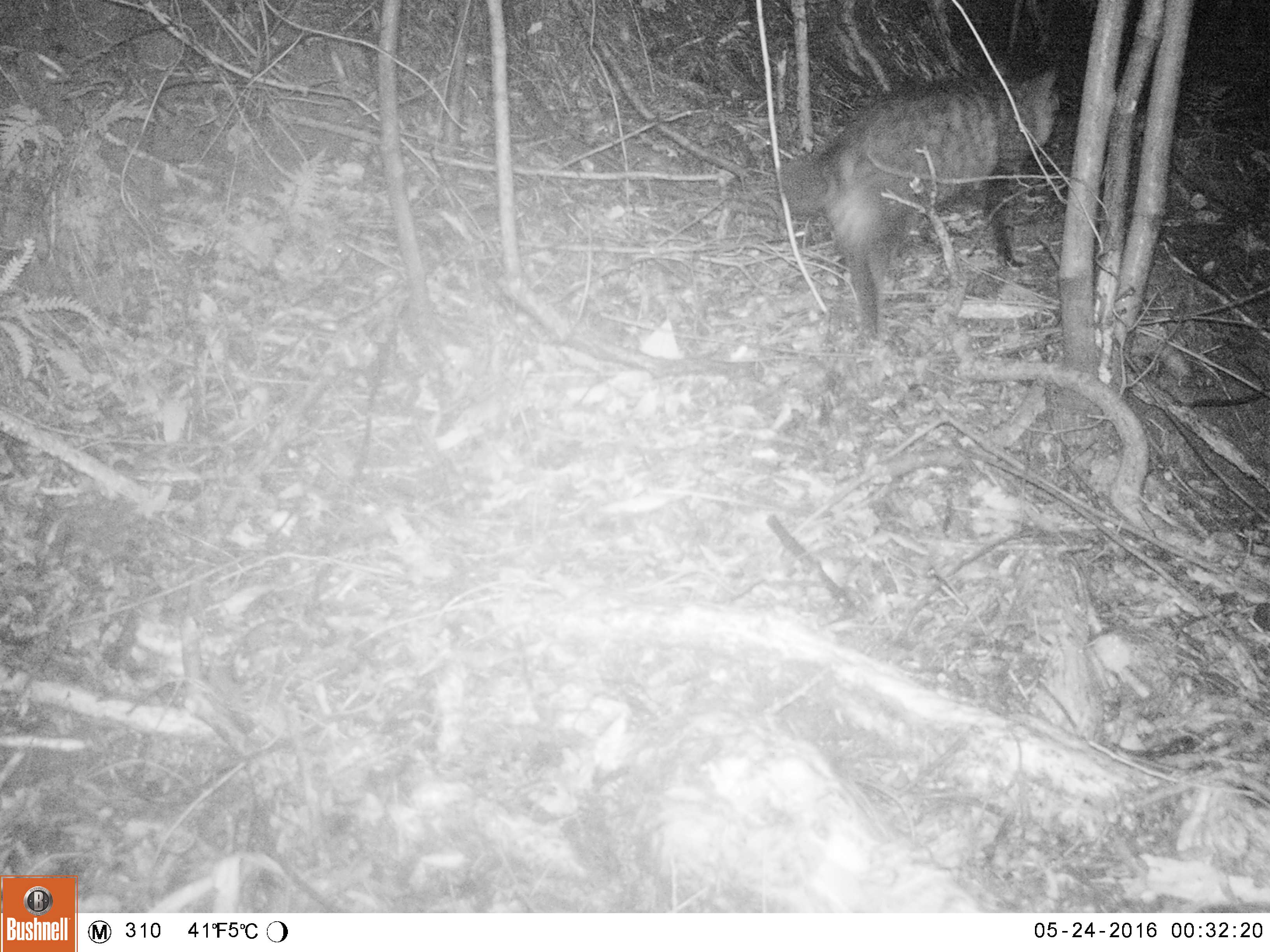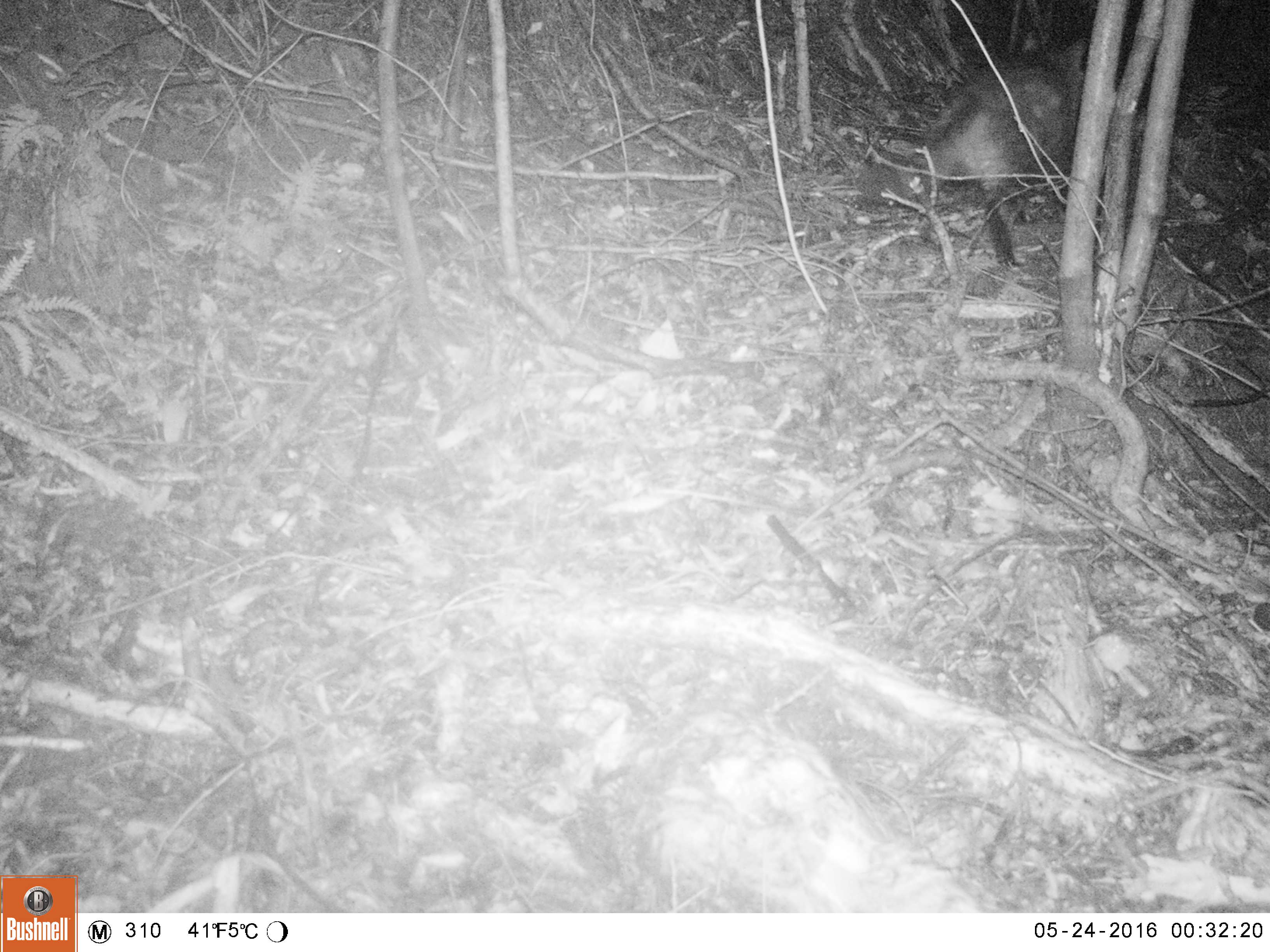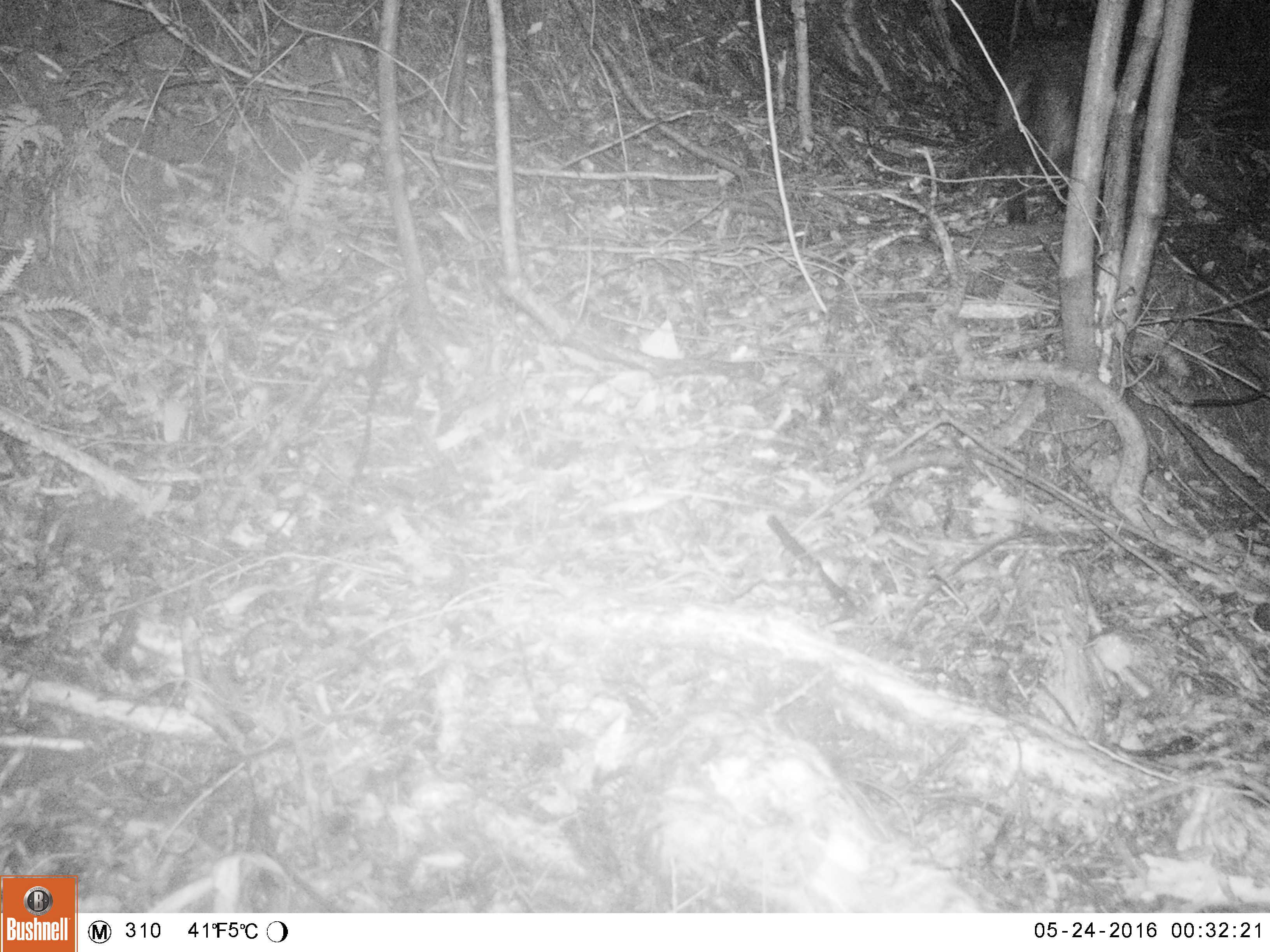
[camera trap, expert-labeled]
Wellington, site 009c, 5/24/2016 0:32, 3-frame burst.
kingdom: Animalia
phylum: Chordata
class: Mammalia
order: Carnivora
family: Felidae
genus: Felis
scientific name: Felis catus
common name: cat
Cat (Felis catus).